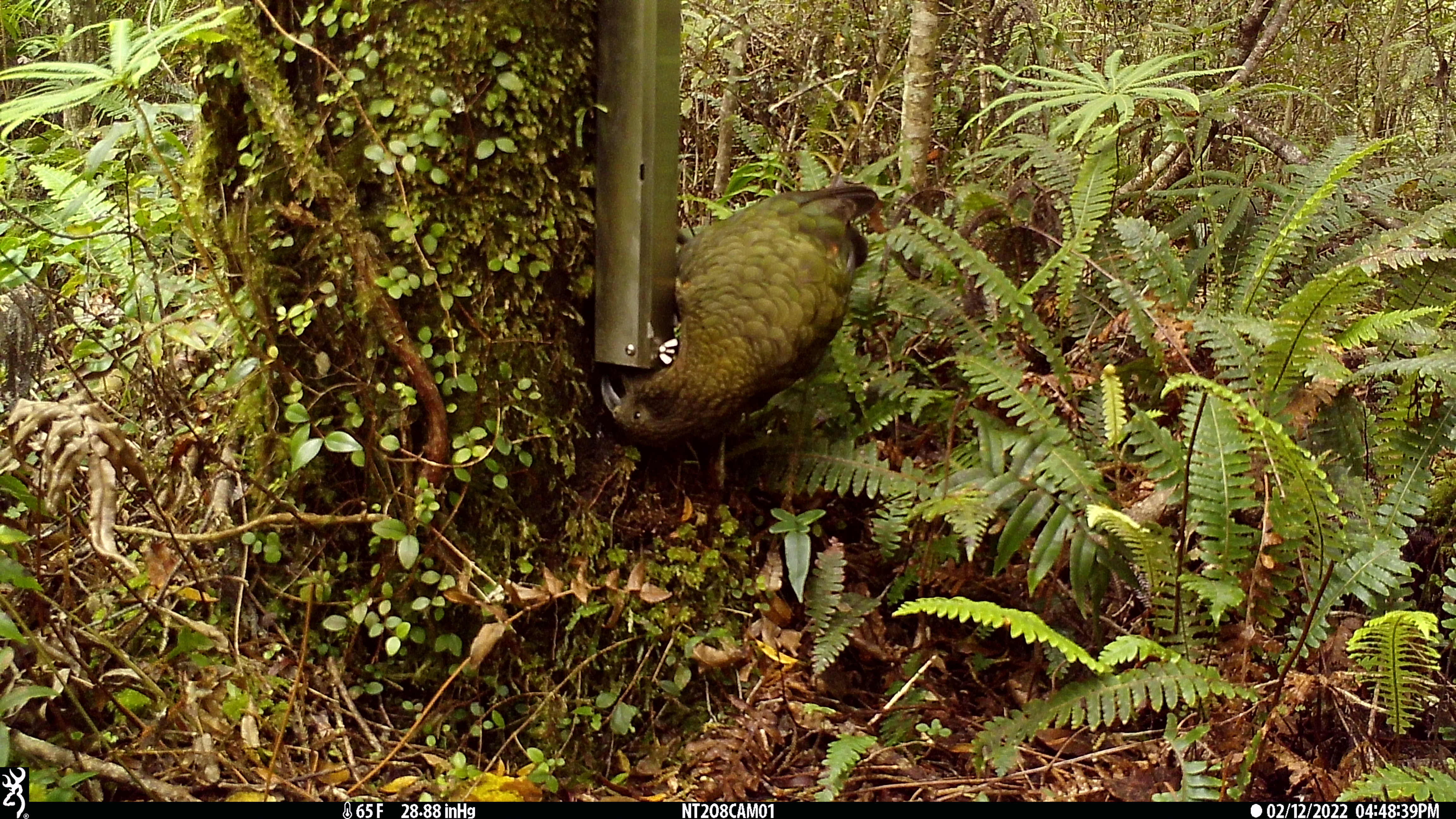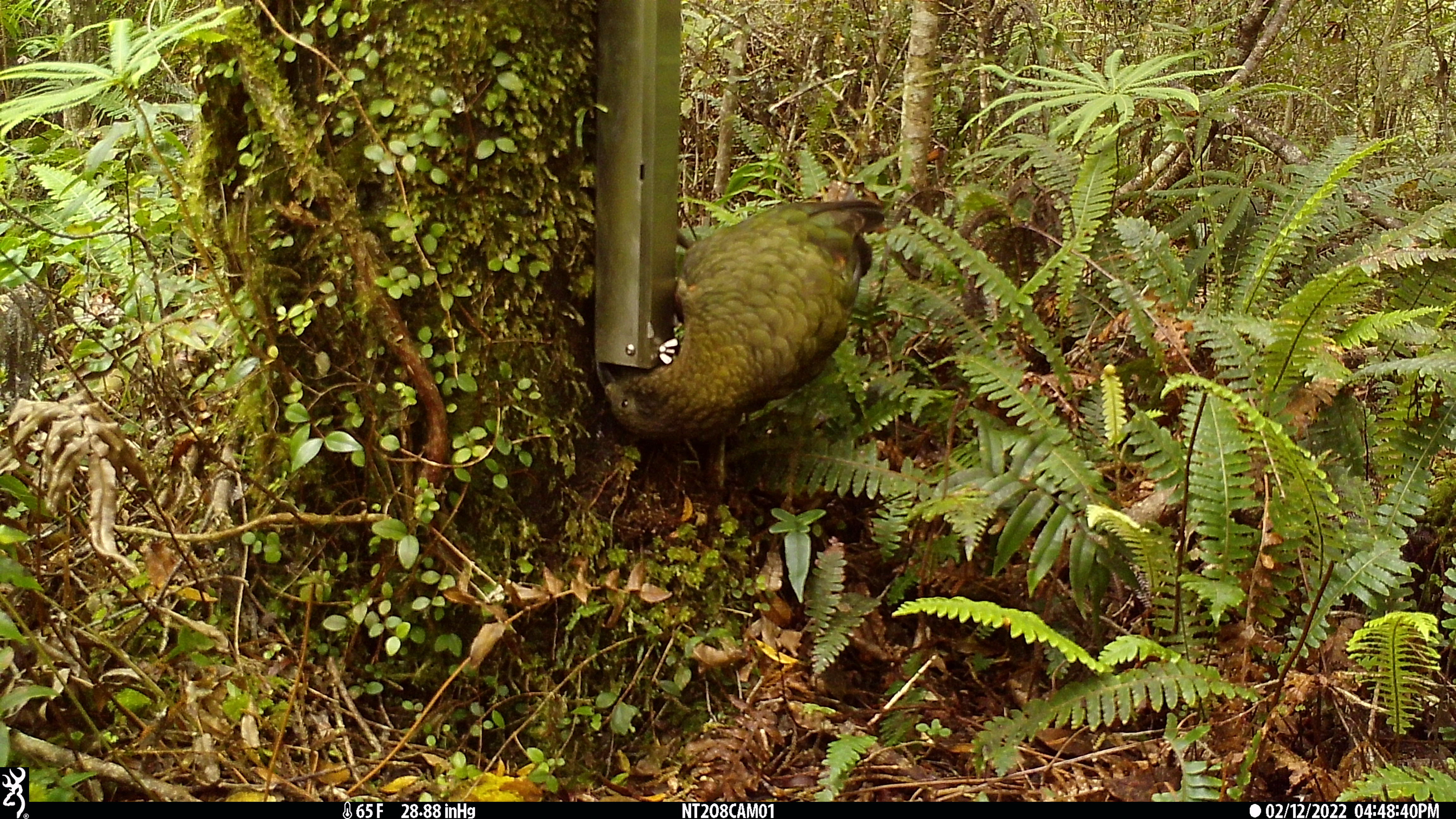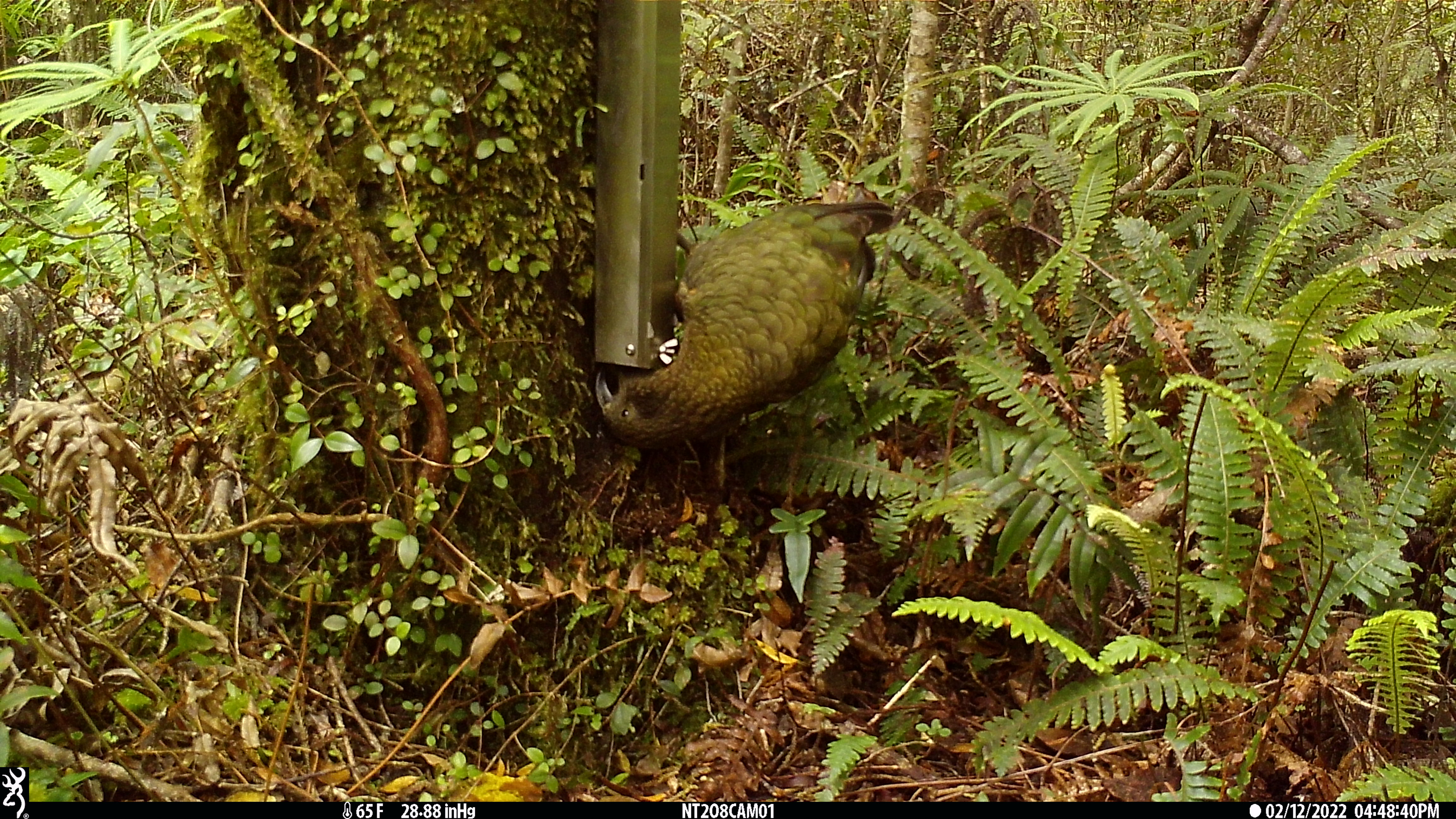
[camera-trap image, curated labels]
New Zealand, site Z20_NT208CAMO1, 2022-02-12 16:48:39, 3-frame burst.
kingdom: Animalia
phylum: Chordata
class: Aves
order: Psittaciformes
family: Strigopidae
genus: Nestor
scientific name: Nestor notabilis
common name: kea